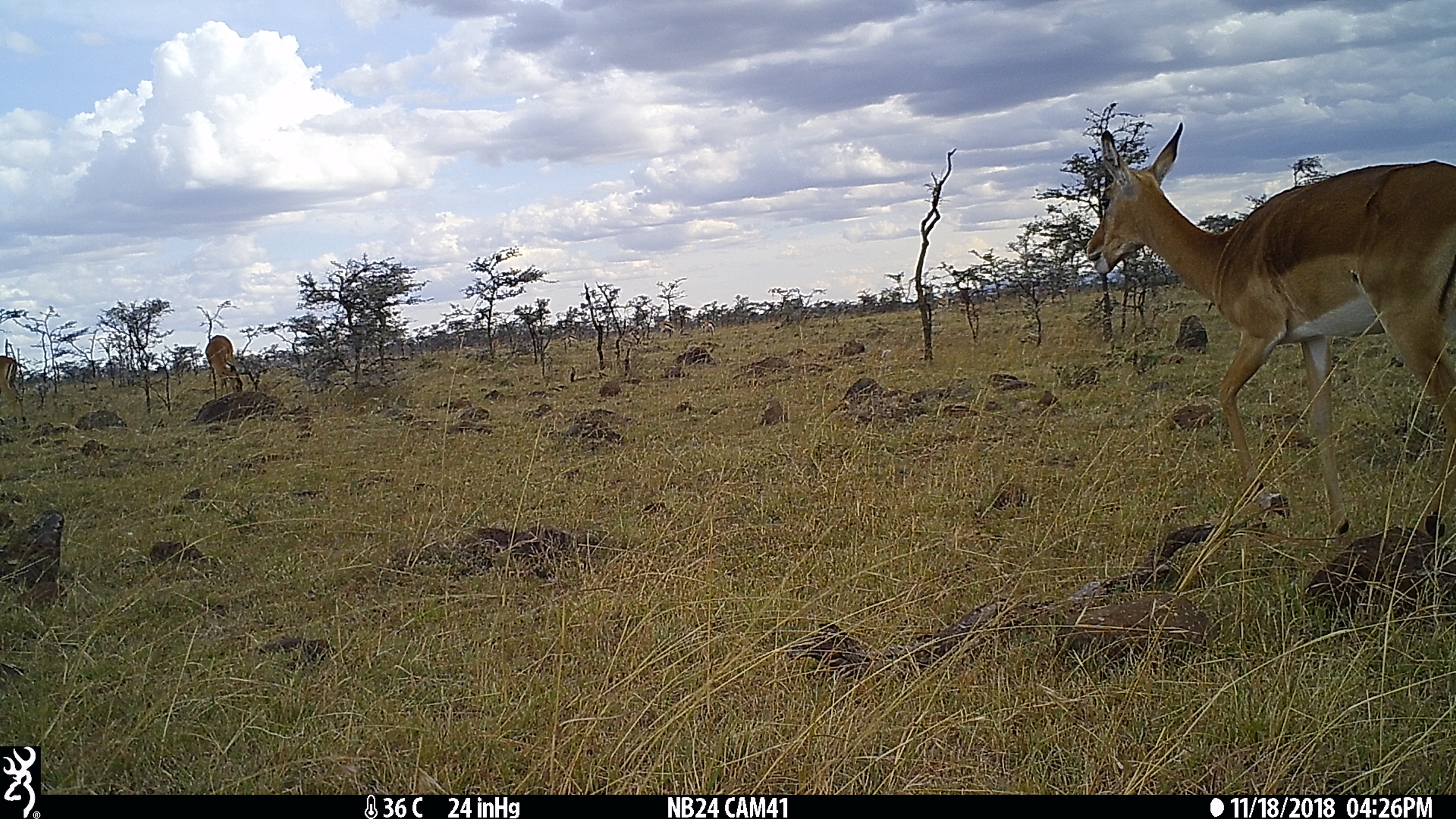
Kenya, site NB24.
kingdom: Animalia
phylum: Chordata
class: Mammalia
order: Artiodactyla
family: Bovidae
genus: Aepyceros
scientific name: Aepyceros melampus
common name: impala